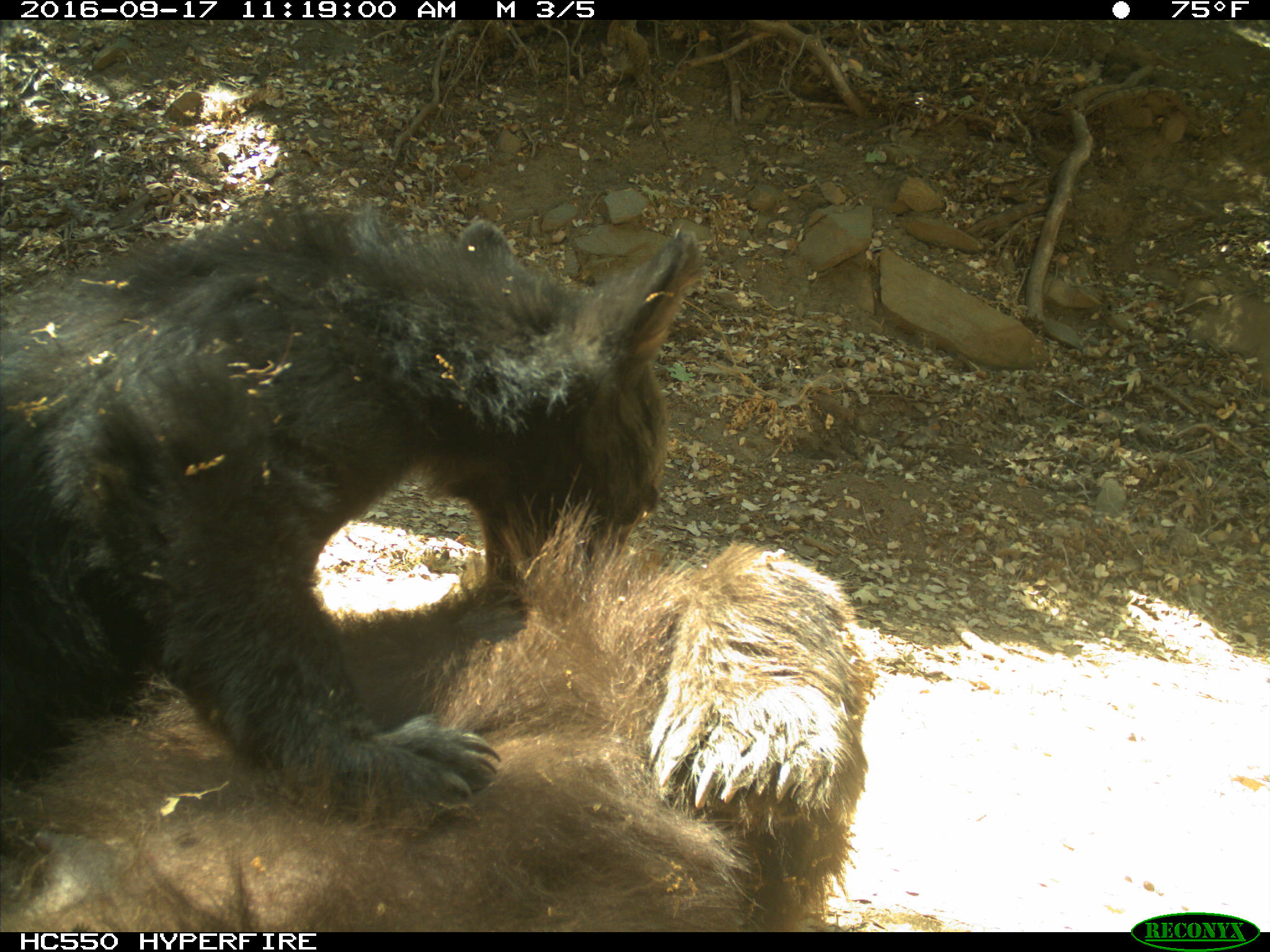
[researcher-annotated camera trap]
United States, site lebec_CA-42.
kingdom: Animalia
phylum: Chordata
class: Mammalia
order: Carnivora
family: Ursidae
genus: Ursus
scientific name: Ursus americanus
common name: american black bear